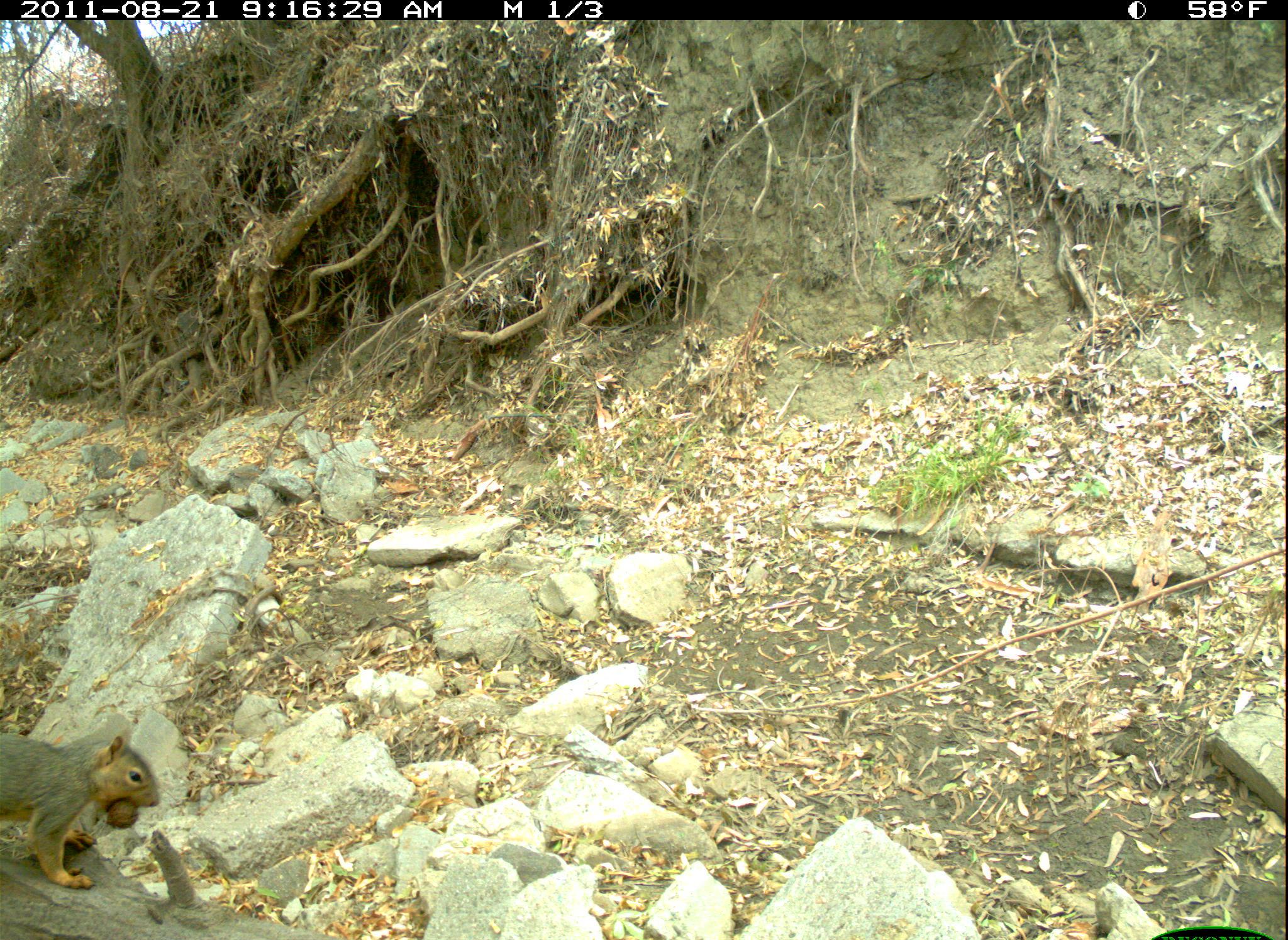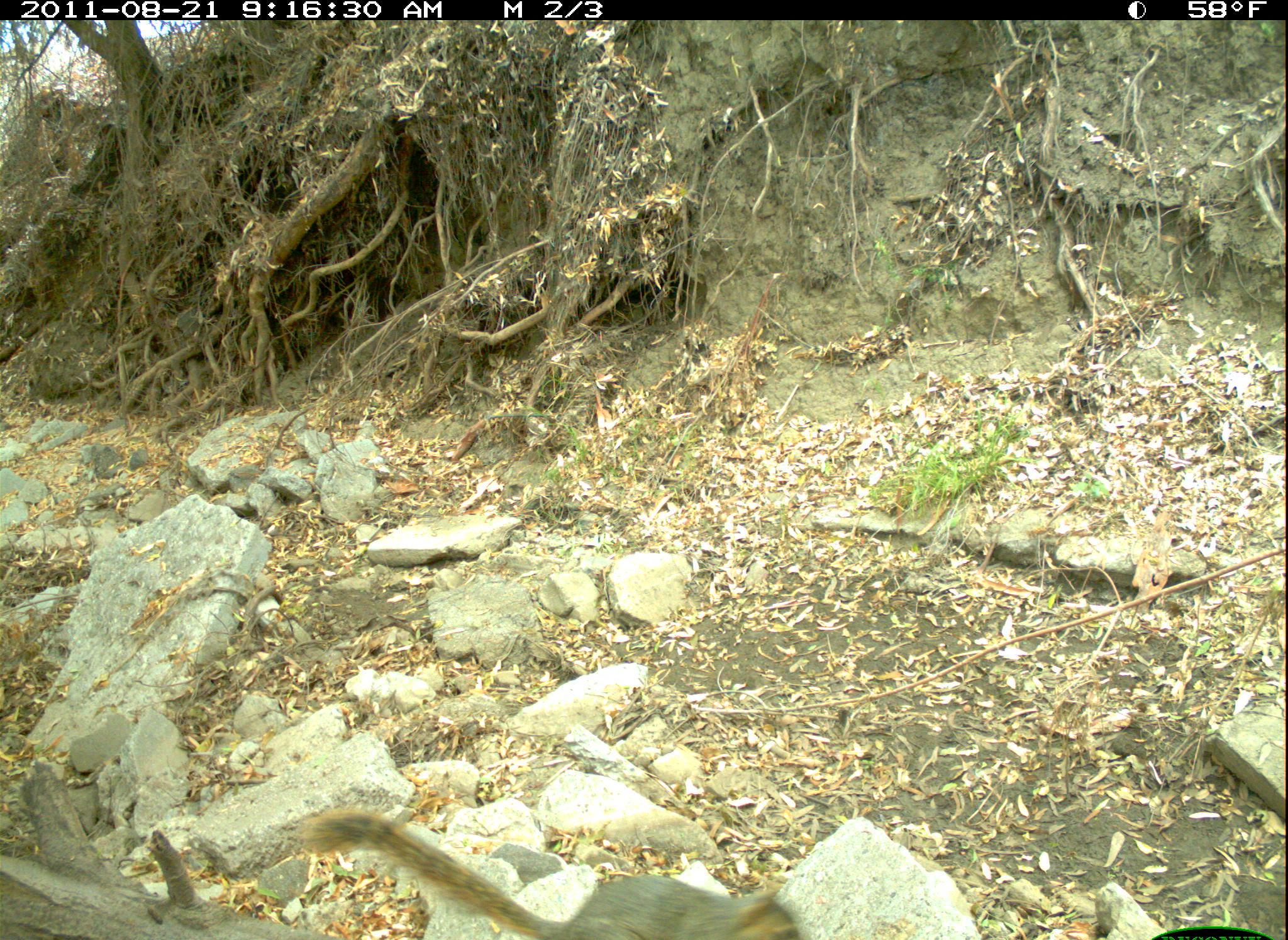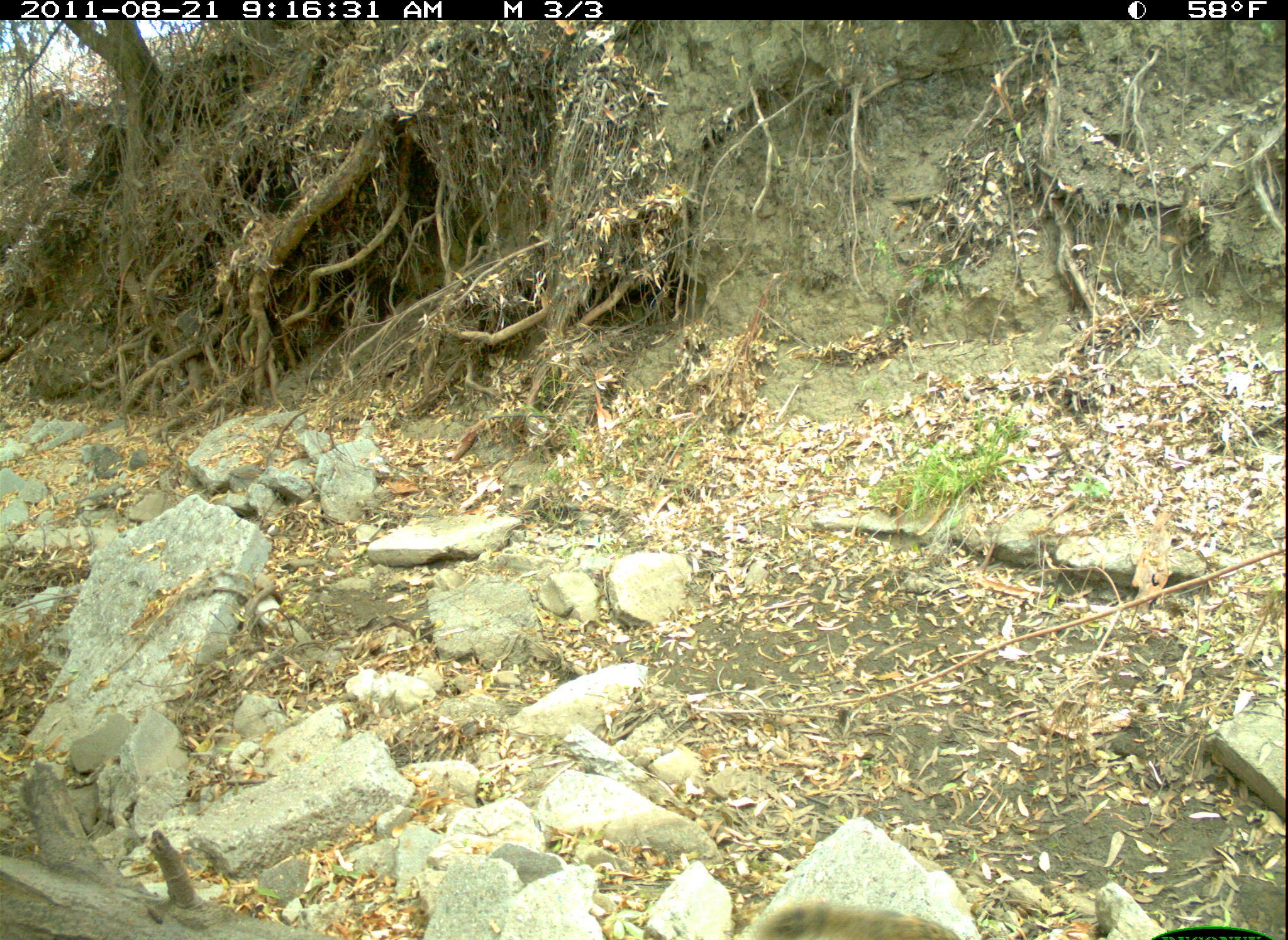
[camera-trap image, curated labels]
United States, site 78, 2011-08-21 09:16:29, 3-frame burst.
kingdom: Animalia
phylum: Chordata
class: Mammalia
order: Rodentia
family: Sciuridae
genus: Sciurus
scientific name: Sciurus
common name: squirrel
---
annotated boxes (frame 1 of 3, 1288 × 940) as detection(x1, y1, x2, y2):
squirrel: detection(3, 718, 163, 899)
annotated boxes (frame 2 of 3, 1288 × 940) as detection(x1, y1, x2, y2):
squirrel: detection(260, 793, 827, 940)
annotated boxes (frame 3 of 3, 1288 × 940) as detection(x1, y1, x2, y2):
squirrel: detection(755, 892, 999, 940)